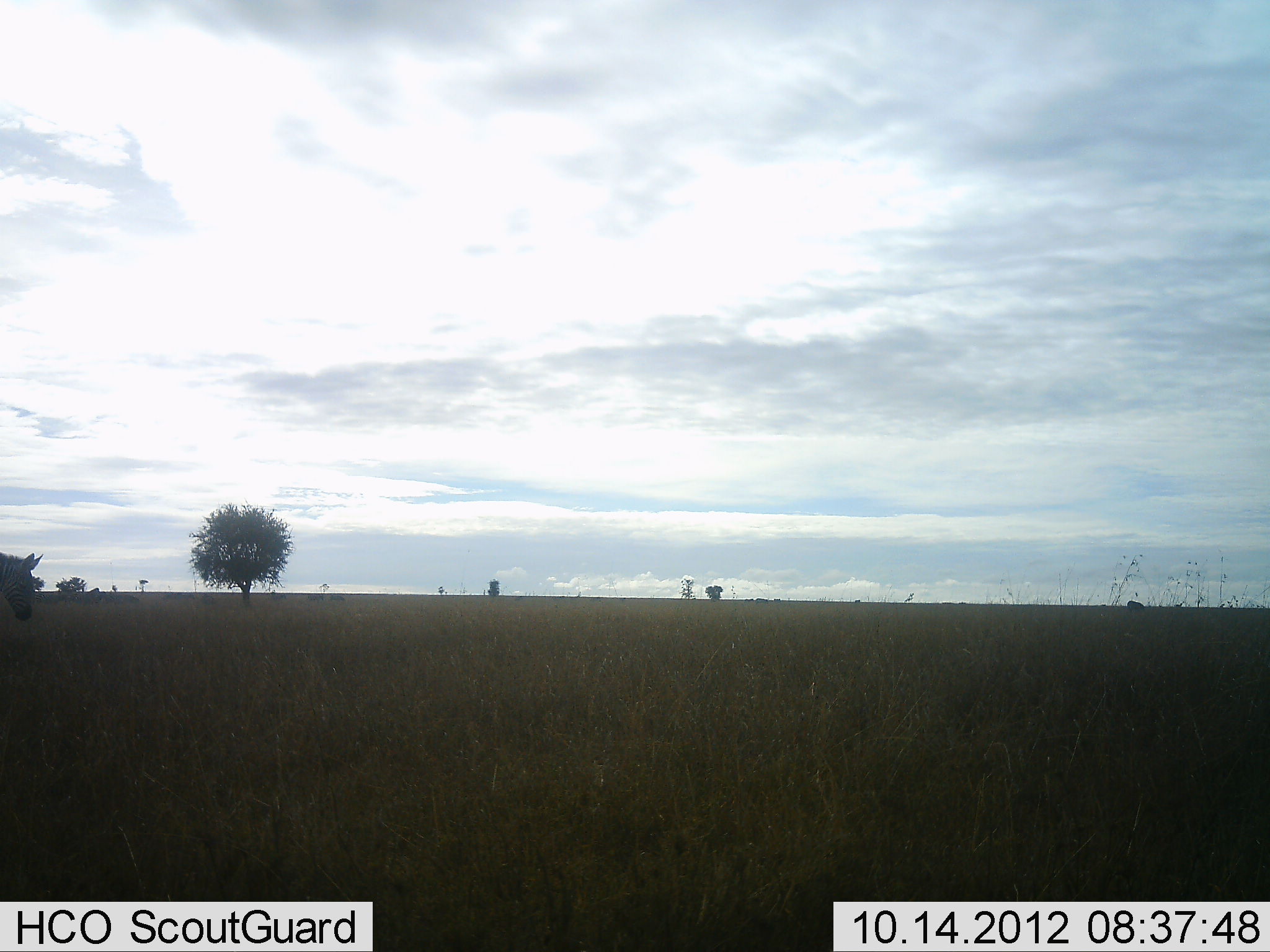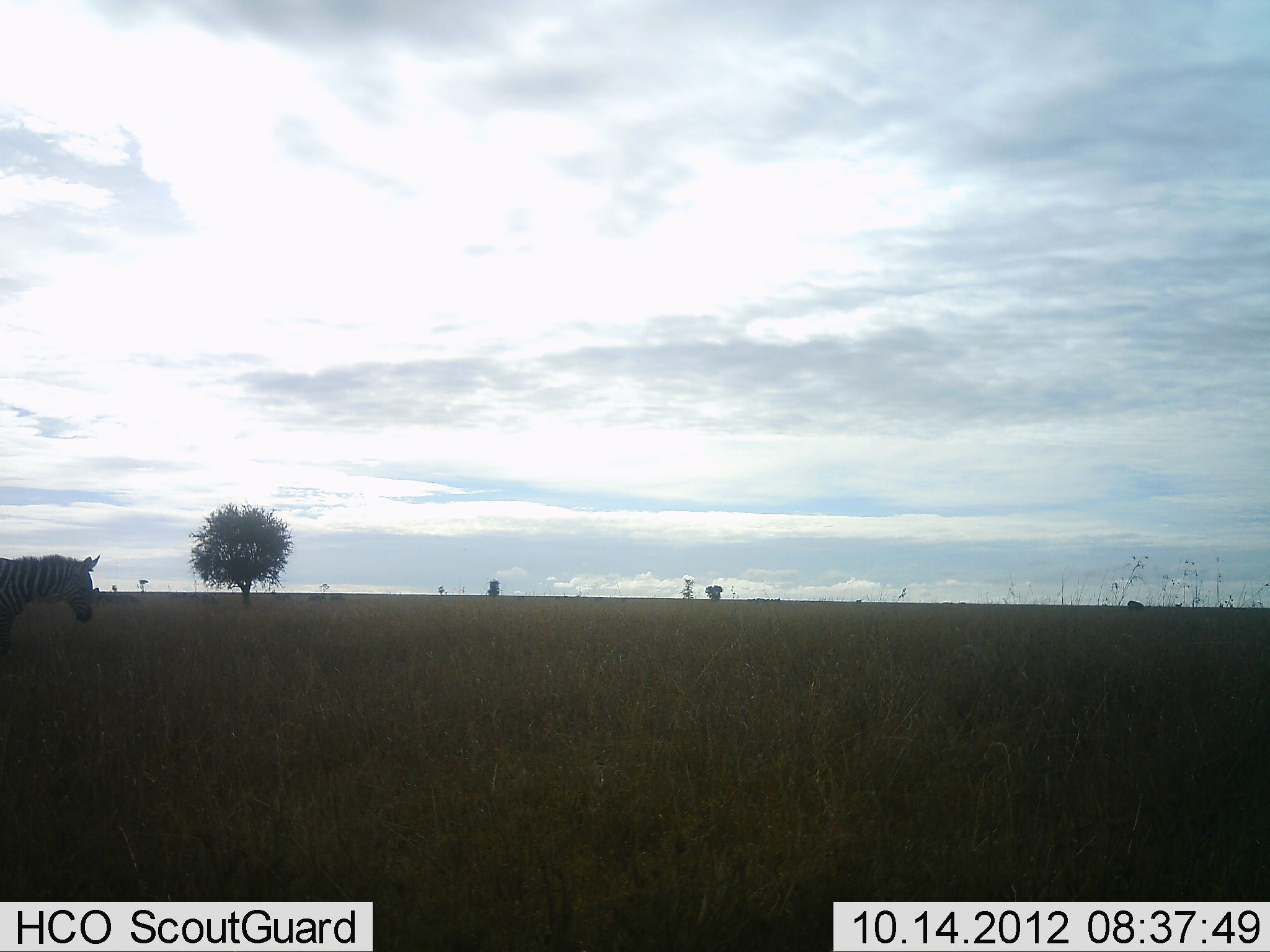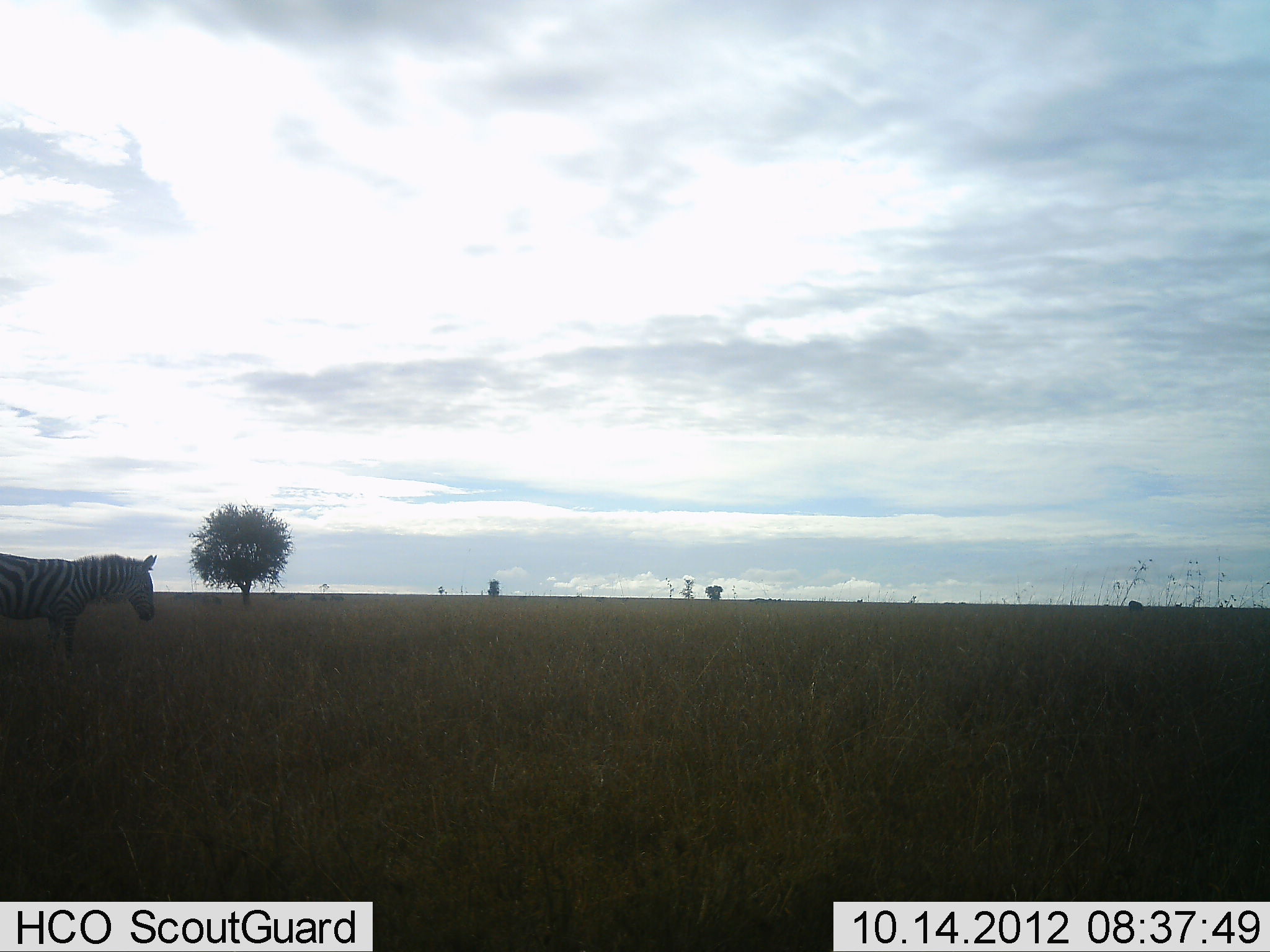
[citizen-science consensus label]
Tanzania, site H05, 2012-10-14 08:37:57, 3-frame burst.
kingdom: Animalia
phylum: Chordata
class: Mammalia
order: Perissodactyla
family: Equidae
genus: Equus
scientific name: Equus quagga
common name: plains zebra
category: zebra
Zebra (plains zebra) (Equus quagga), count 1. Behavior (volunteer vote fractions): standing 20%, resting 0%, moving 90%, interacting 0%. Young present (vote fraction): 0%. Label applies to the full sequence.